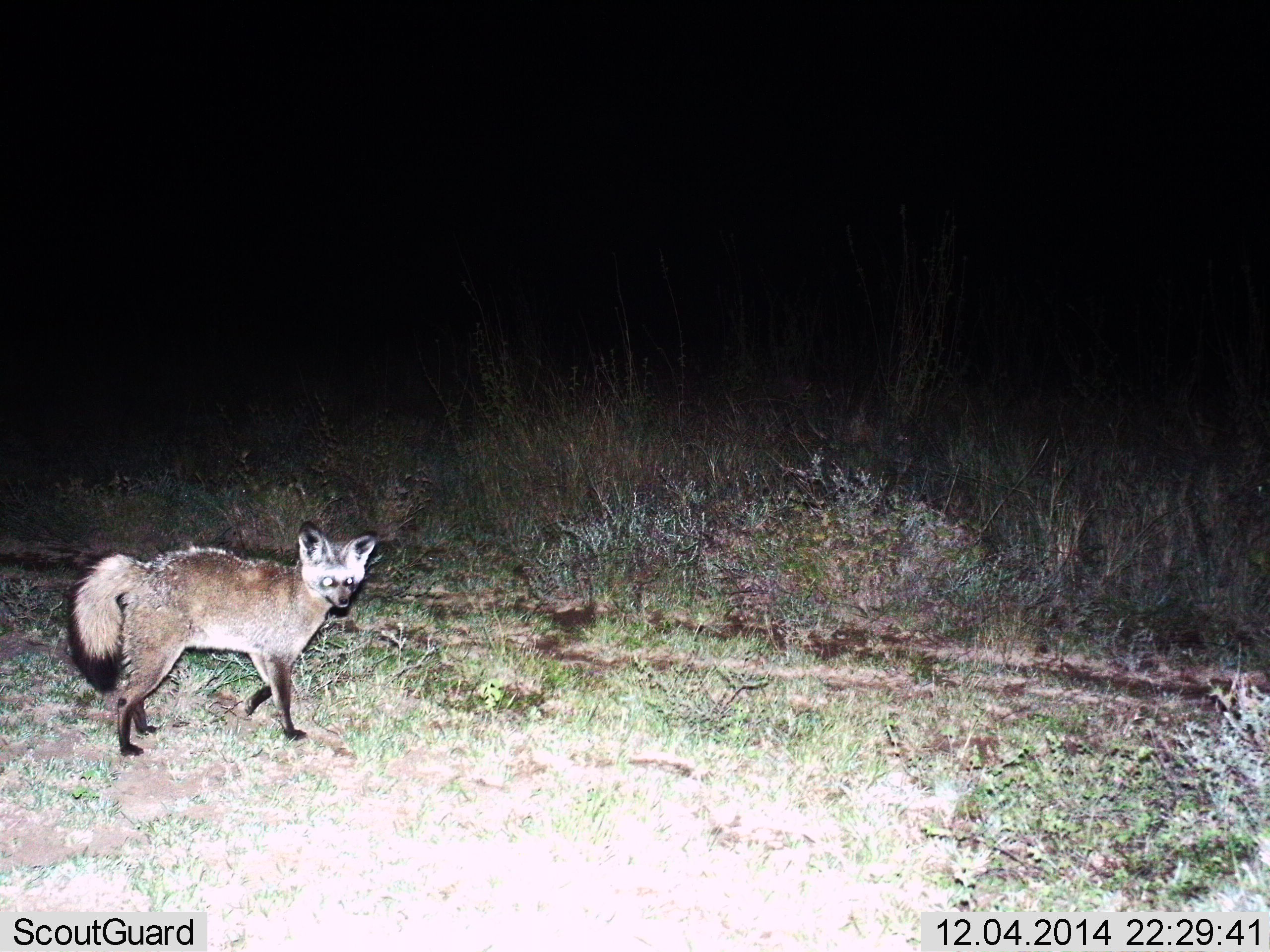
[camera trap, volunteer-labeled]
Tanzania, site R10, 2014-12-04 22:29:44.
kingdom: Animalia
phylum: Chordata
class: Mammalia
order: Carnivora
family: Canidae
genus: Otocyon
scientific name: Otocyon megalotis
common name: bat-eared fox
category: batearedfox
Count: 1.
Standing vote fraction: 30%.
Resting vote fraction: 0%.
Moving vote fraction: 70%.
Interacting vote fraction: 0%.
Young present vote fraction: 0%.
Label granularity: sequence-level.